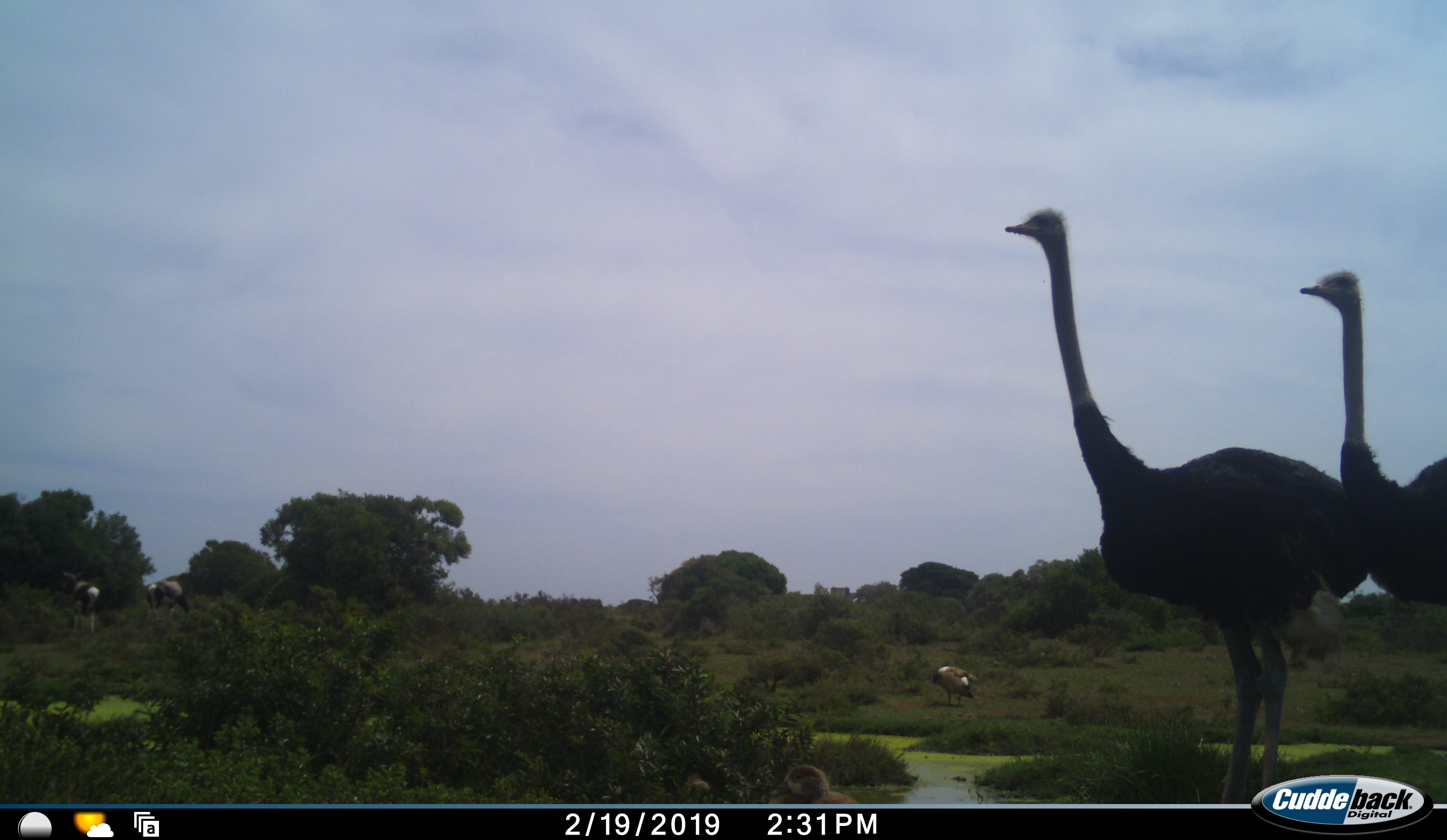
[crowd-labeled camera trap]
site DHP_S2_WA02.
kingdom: Animalia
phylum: Chordata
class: Aves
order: Struthioniformes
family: Struthionidae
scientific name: Struthionidae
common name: ostrich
Ostrich (Struthionidae), count 2. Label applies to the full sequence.